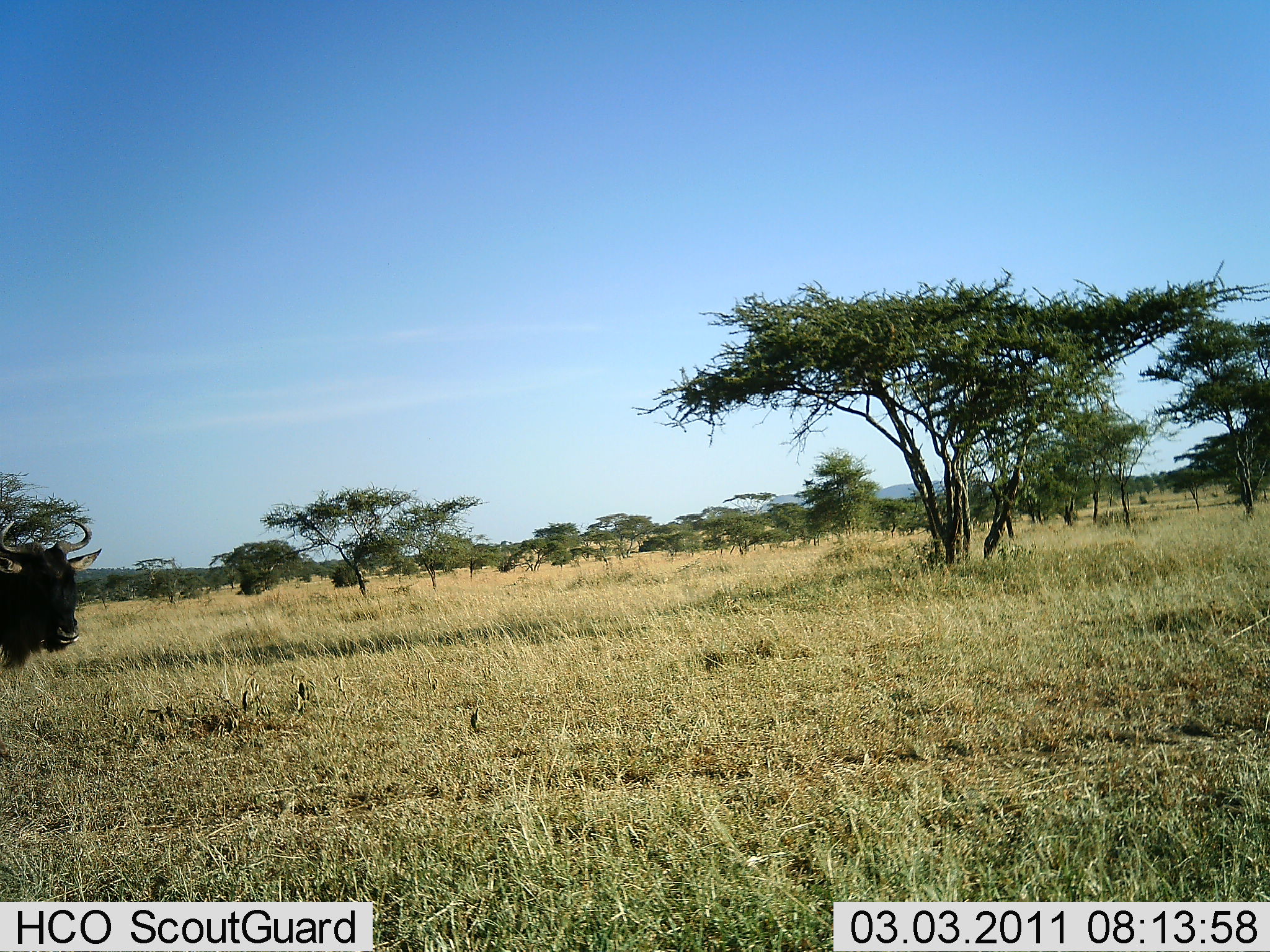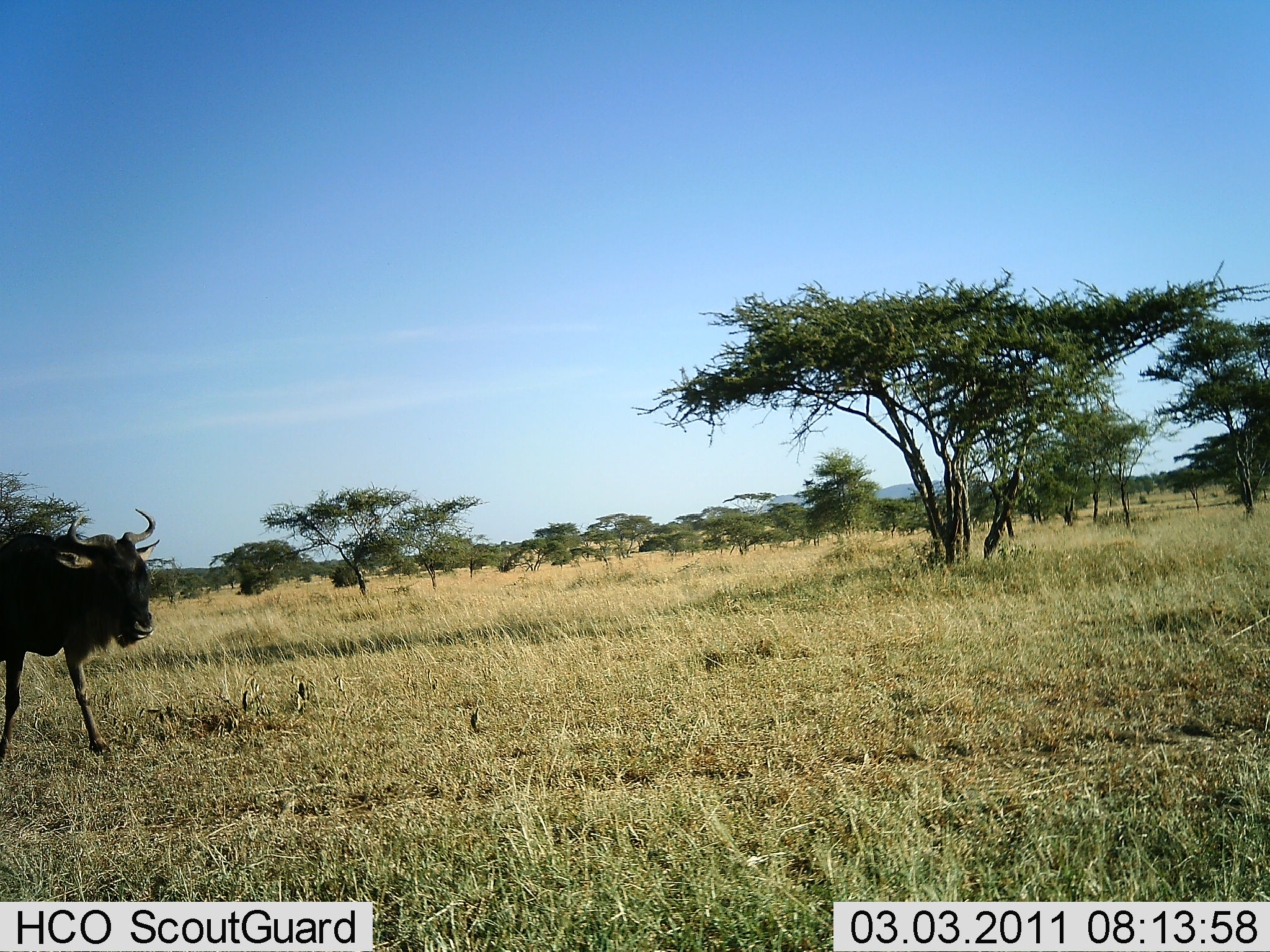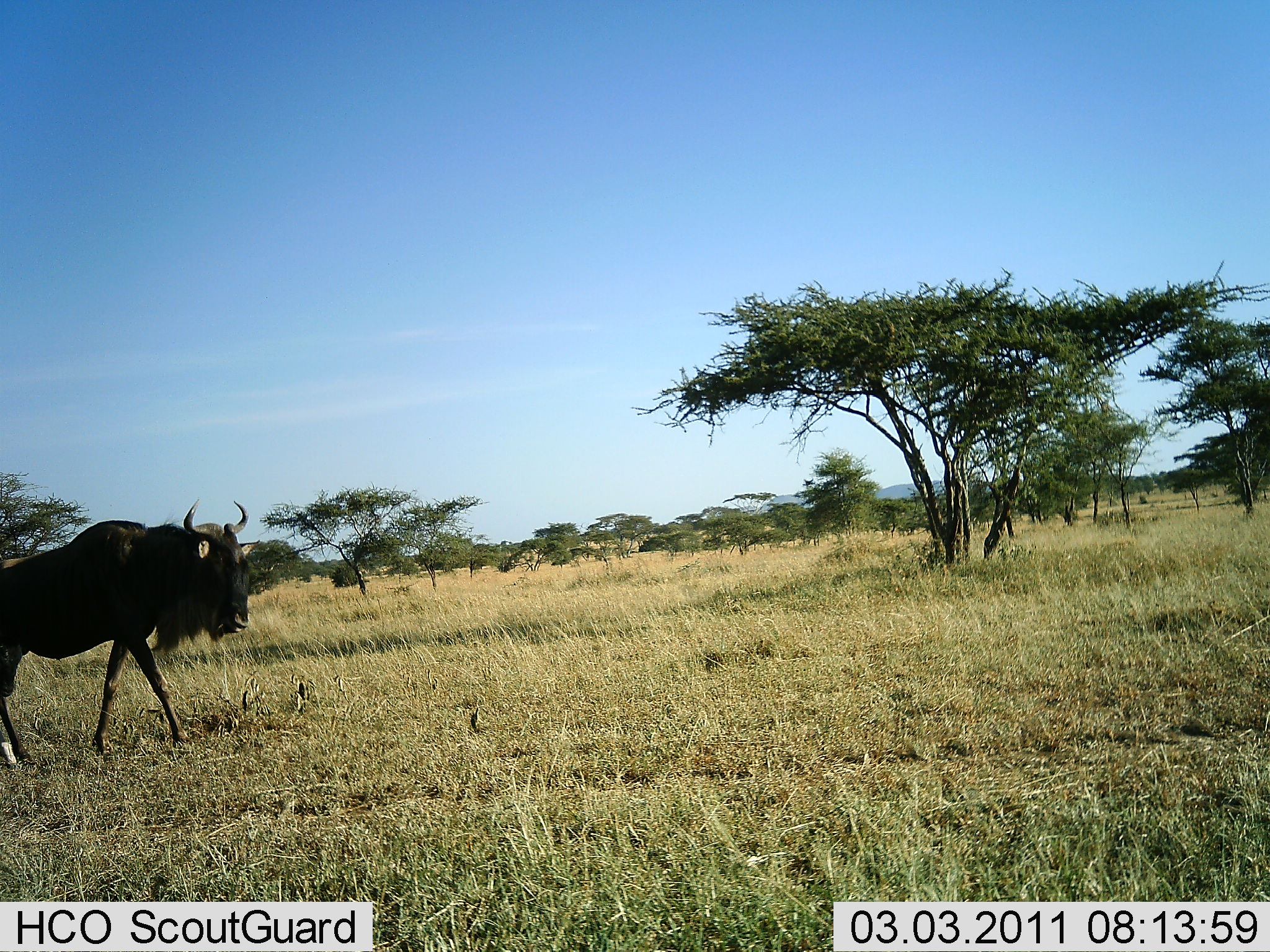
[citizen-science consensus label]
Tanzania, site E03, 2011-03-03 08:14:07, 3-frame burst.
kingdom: Animalia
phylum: Chordata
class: Mammalia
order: Artiodactyla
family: Bovidae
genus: Connochaetes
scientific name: Connochaetes taurinus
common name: blue wildebeest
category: wildebeest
Wildebeest (blue wildebeest) (Connochaetes taurinus), count 1. Behavior (volunteer vote fractions): standing 0%, resting 0%, moving 100%, interacting 0%. Young present (vote fraction): 0%. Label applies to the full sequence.